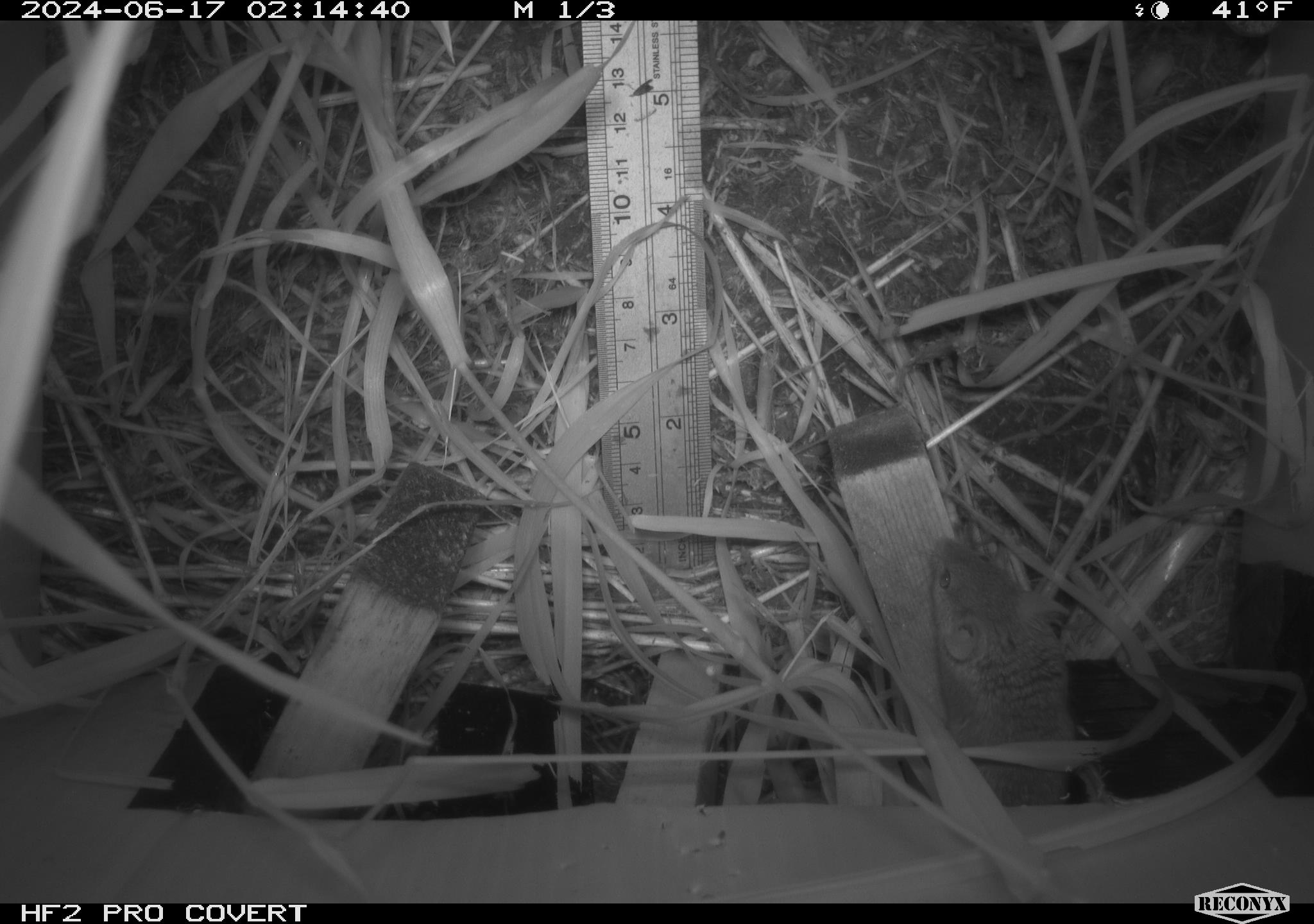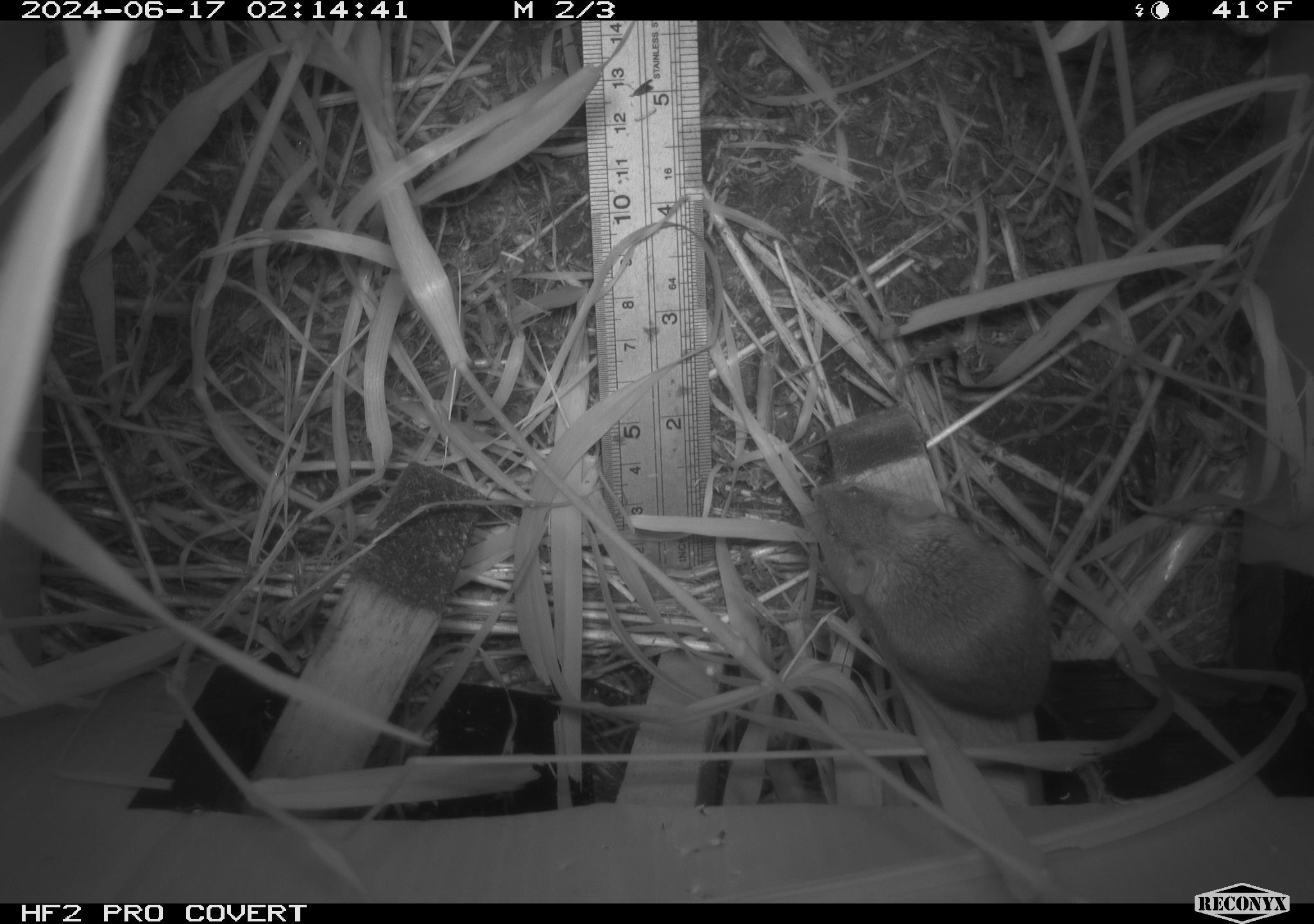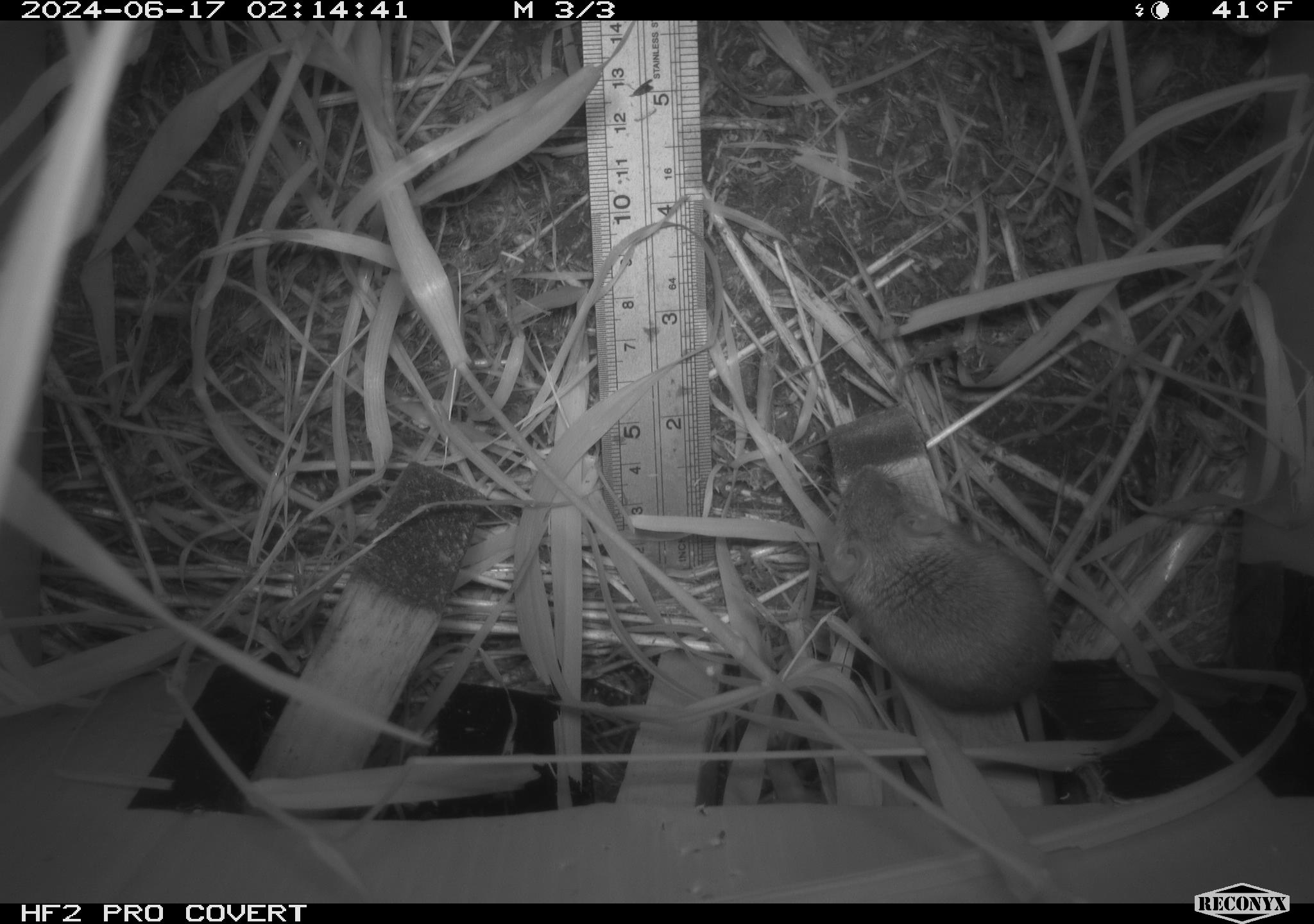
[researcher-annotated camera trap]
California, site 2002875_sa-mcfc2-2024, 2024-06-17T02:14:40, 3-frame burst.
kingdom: Animalia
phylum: Chordata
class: Mammalia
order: Rodentia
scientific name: Rodentia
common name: rodent